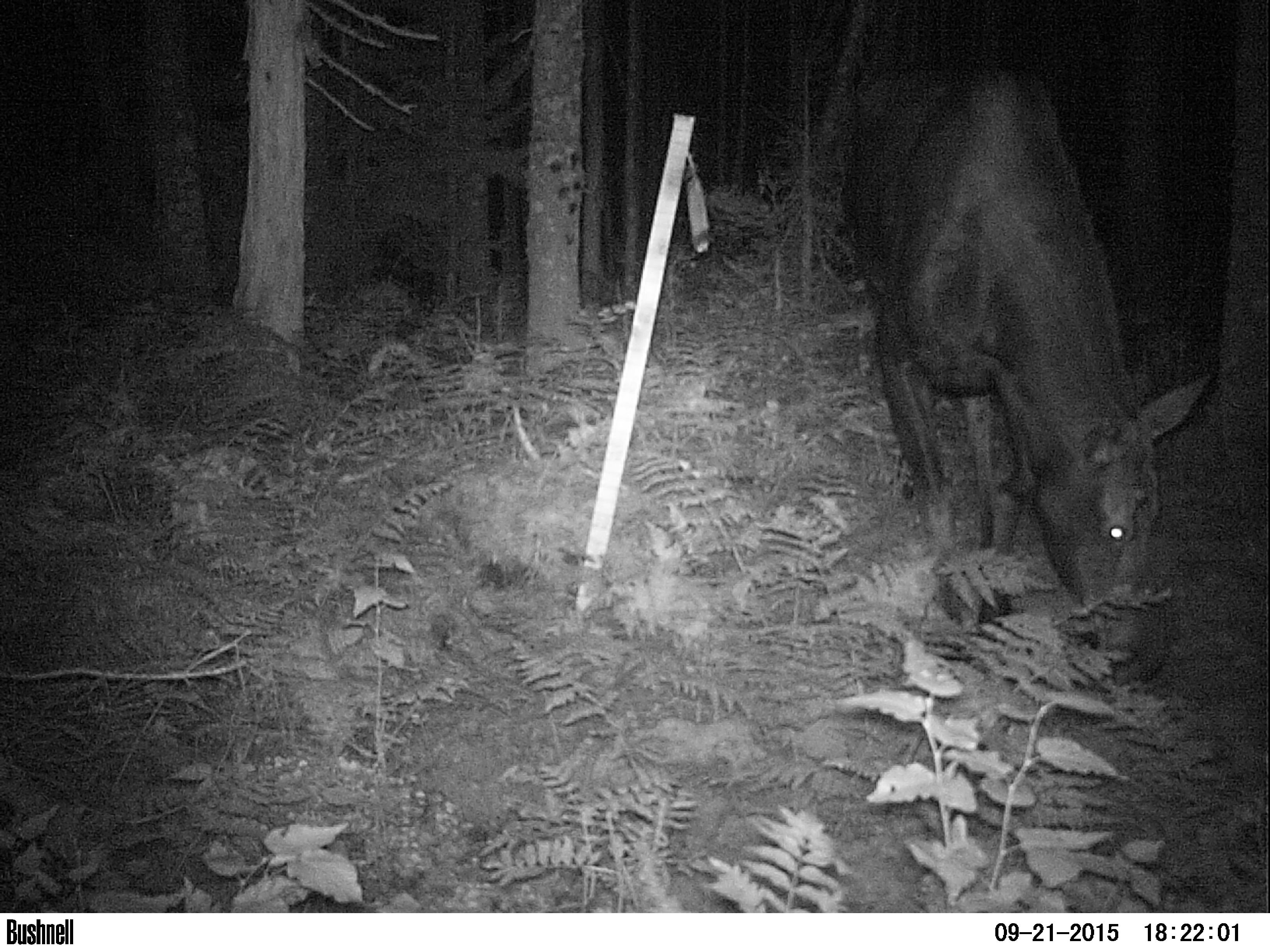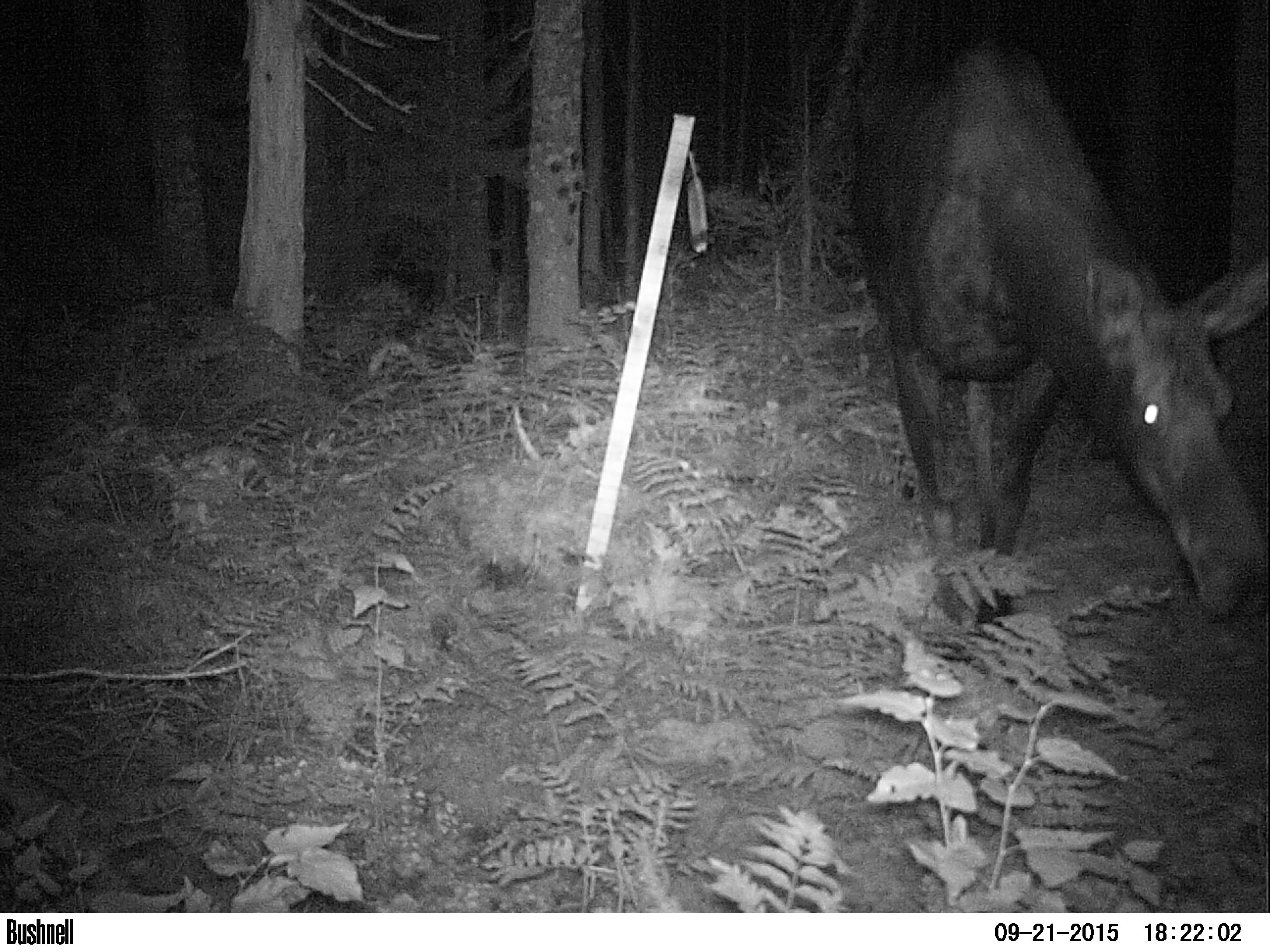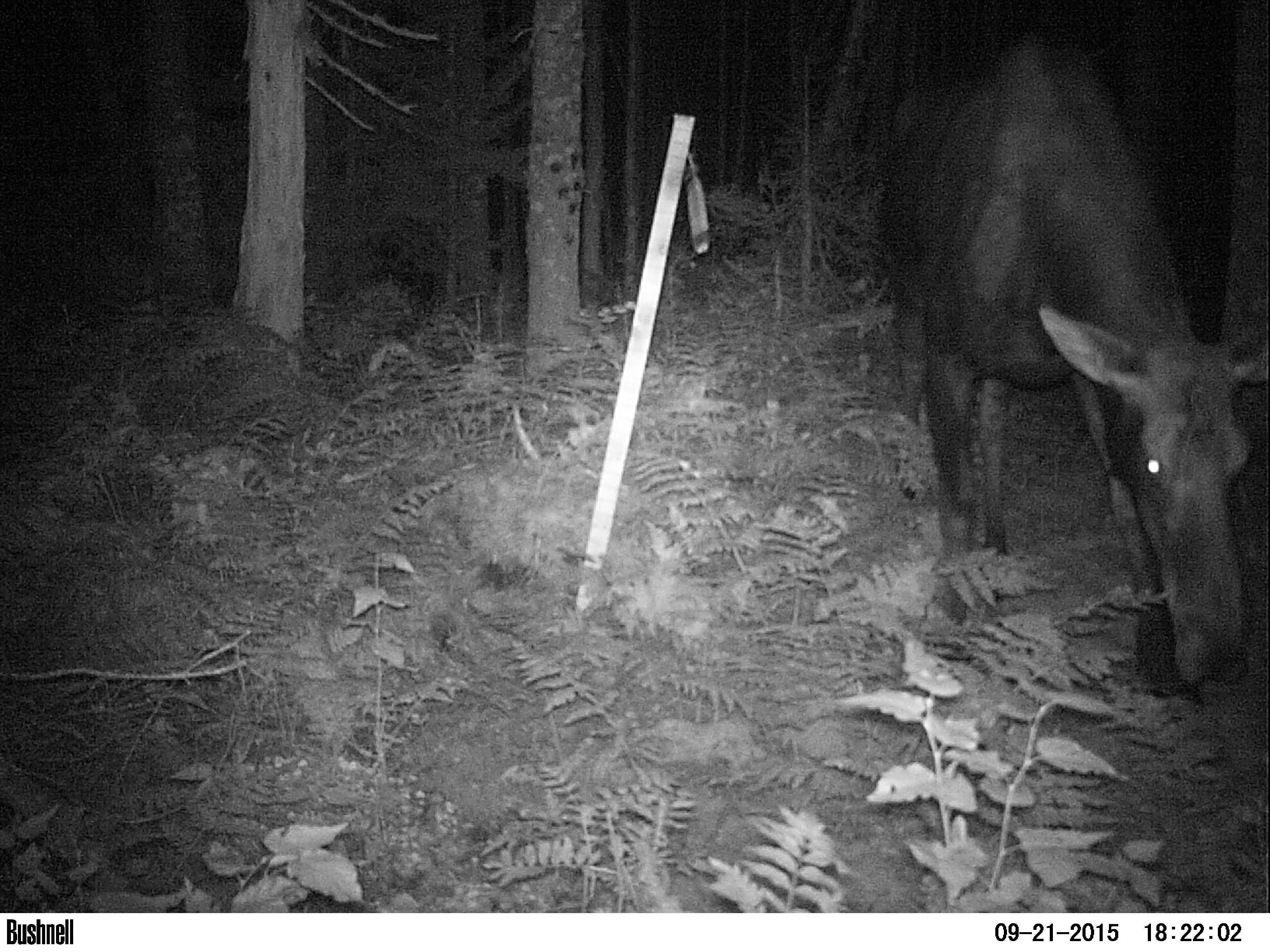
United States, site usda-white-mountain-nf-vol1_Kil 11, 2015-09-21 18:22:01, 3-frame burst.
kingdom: Animalia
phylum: Chordata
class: Mammalia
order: Artiodactyla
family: Cervidae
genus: Alces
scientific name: Alces alces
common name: moose